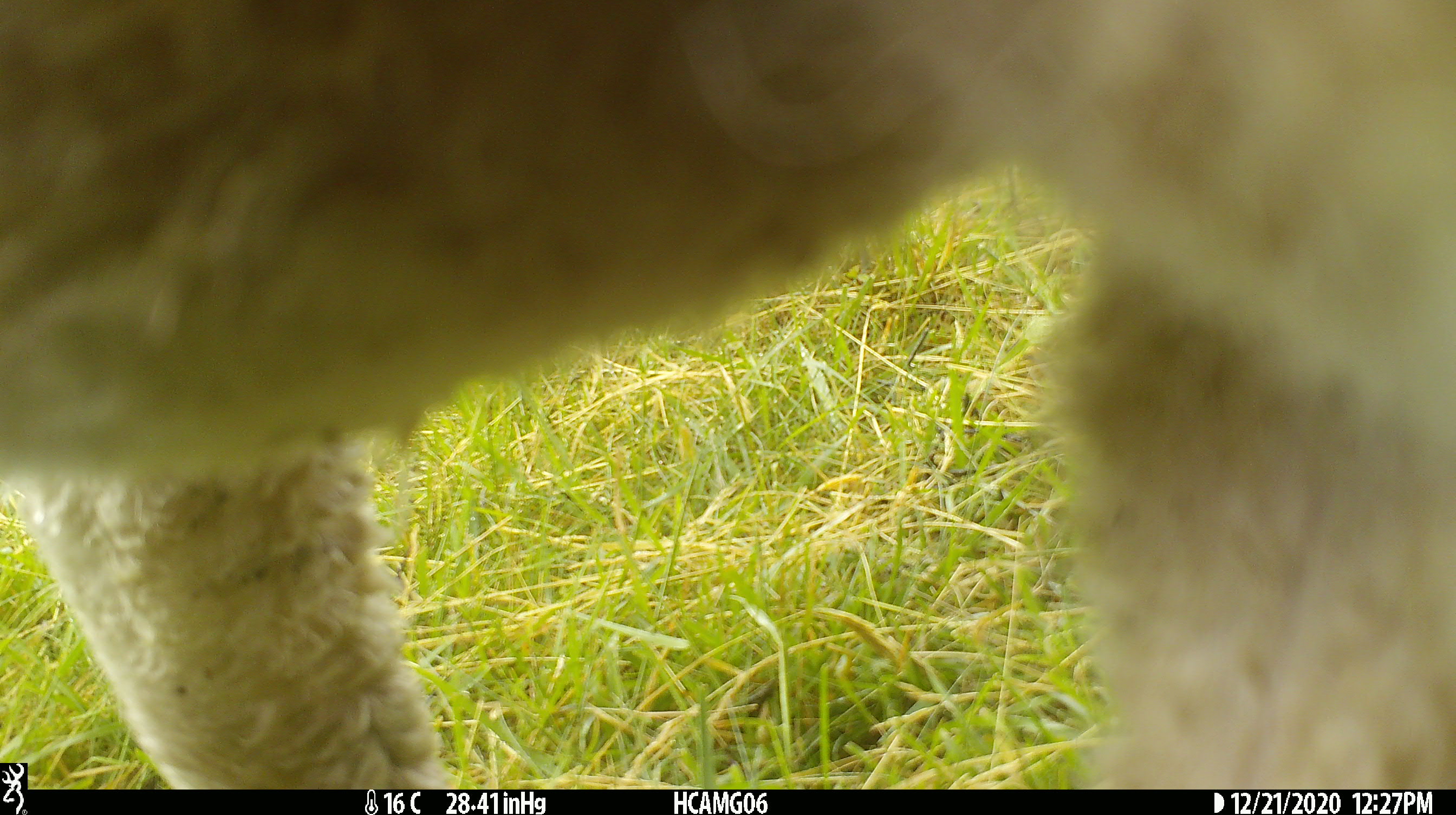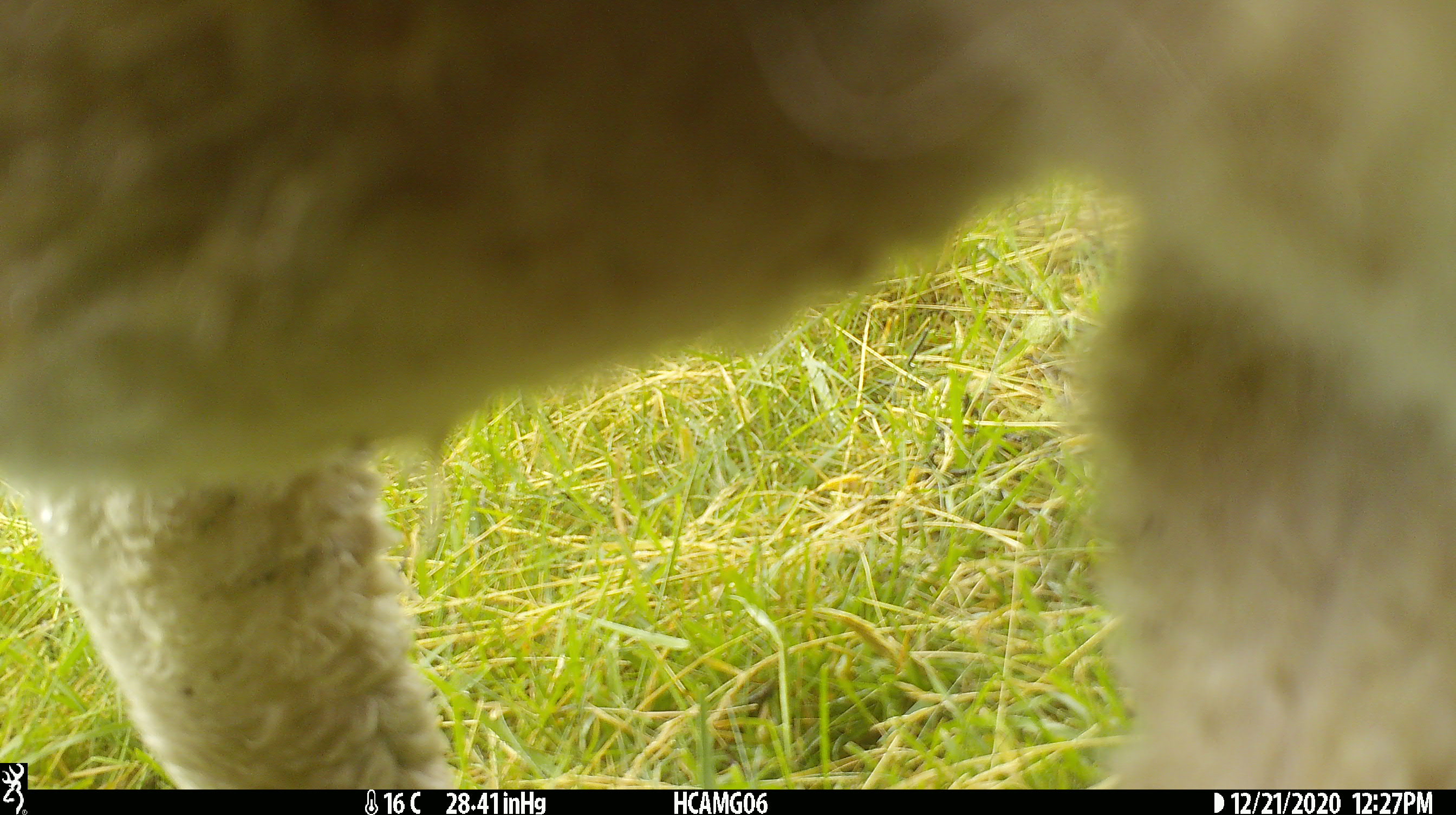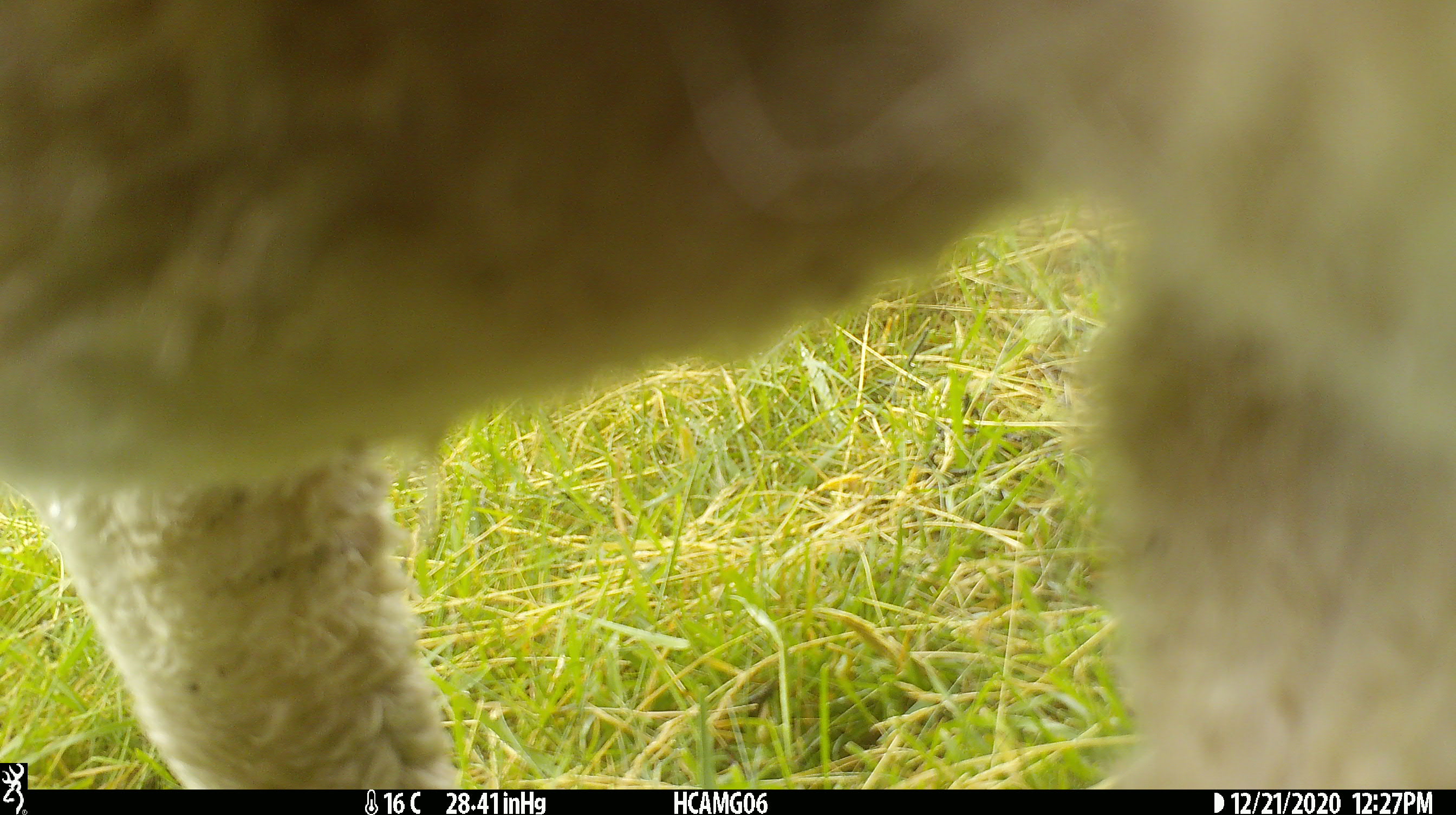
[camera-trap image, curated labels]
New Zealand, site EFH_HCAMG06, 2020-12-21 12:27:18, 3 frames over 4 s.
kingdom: Animalia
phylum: Chordata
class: Mammalia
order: Artiodactyla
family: Bovidae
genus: Ovis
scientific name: Ovis aries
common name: domestic sheep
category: sheep